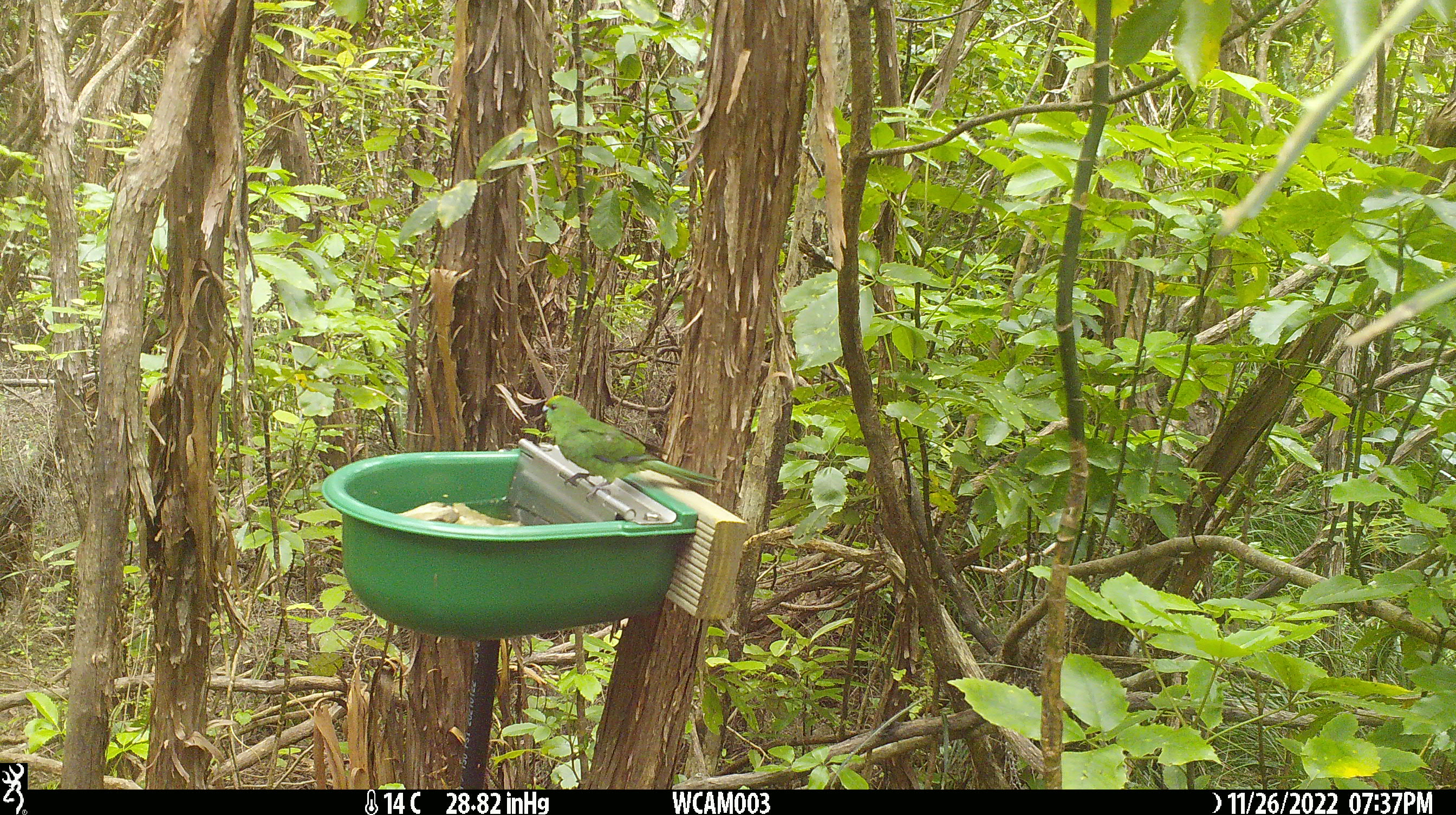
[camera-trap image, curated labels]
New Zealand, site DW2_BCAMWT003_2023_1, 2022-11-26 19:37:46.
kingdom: Animalia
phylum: Chordata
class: Aves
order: Psittaciformes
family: Psittaculidae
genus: Cyanoramphus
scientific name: Cyanoramphus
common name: parakeet